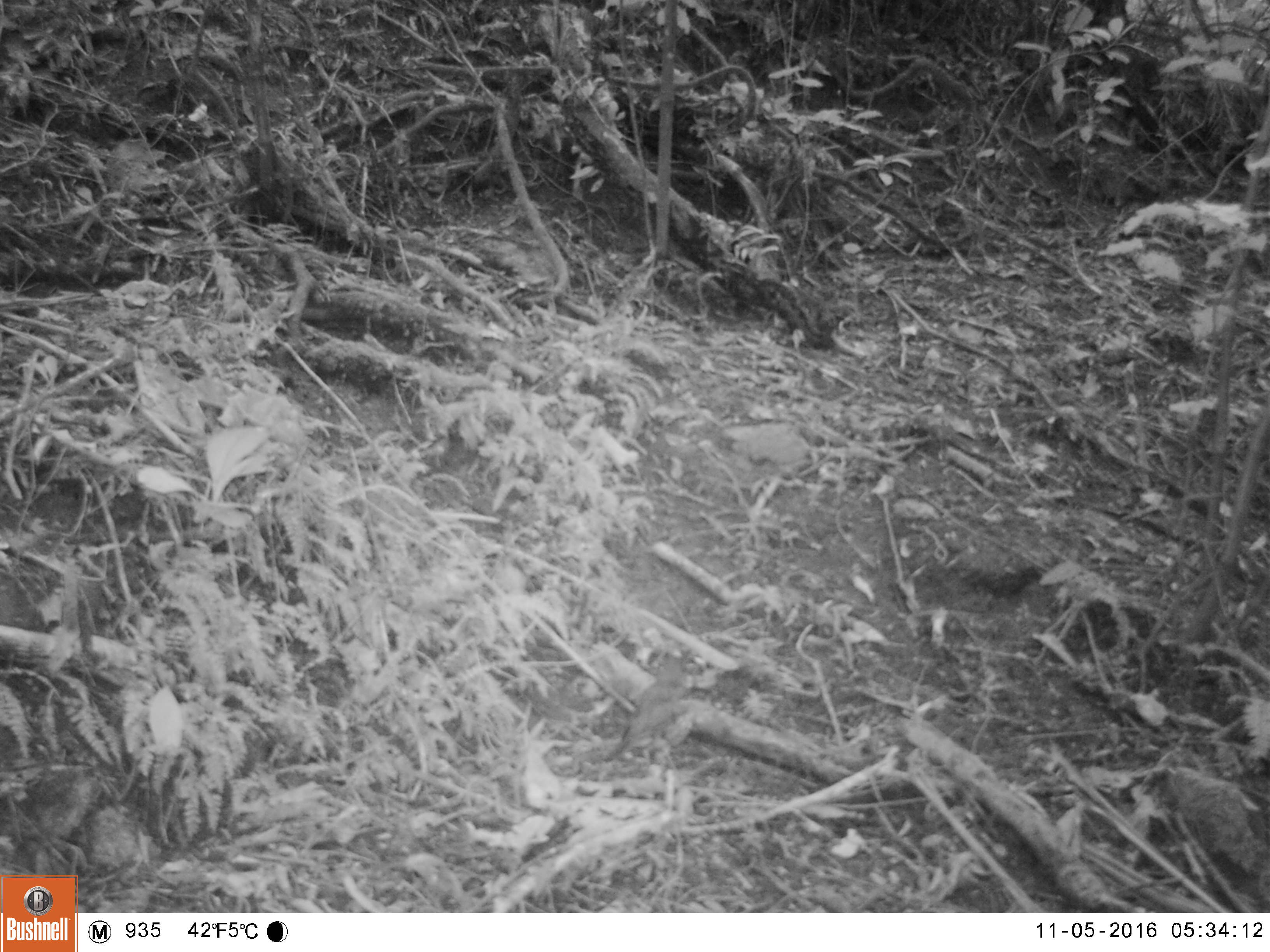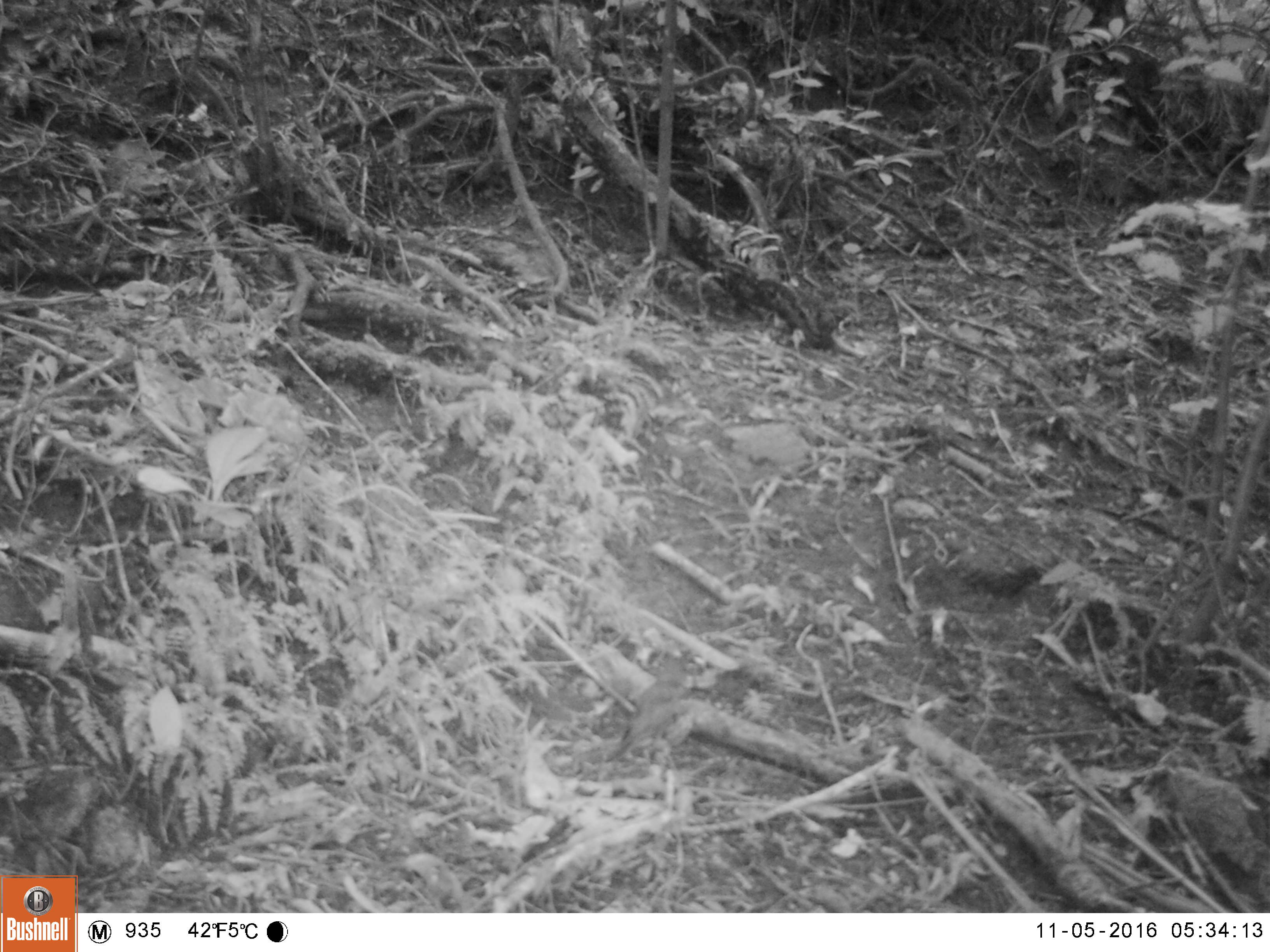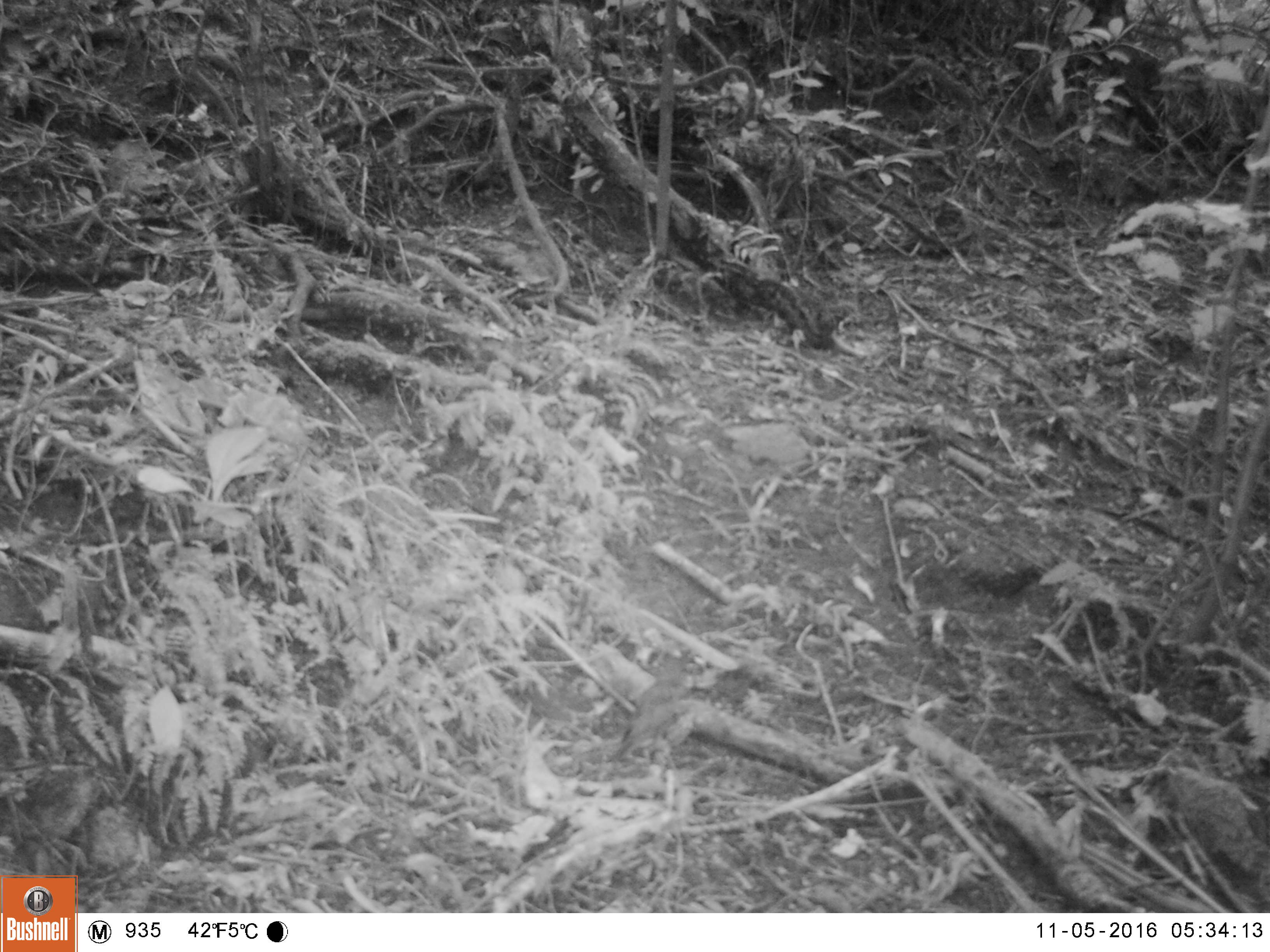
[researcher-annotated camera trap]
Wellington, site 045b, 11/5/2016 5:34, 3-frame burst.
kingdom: Animalia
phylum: Chordata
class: Aves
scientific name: Aves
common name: bird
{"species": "bird (Aves)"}